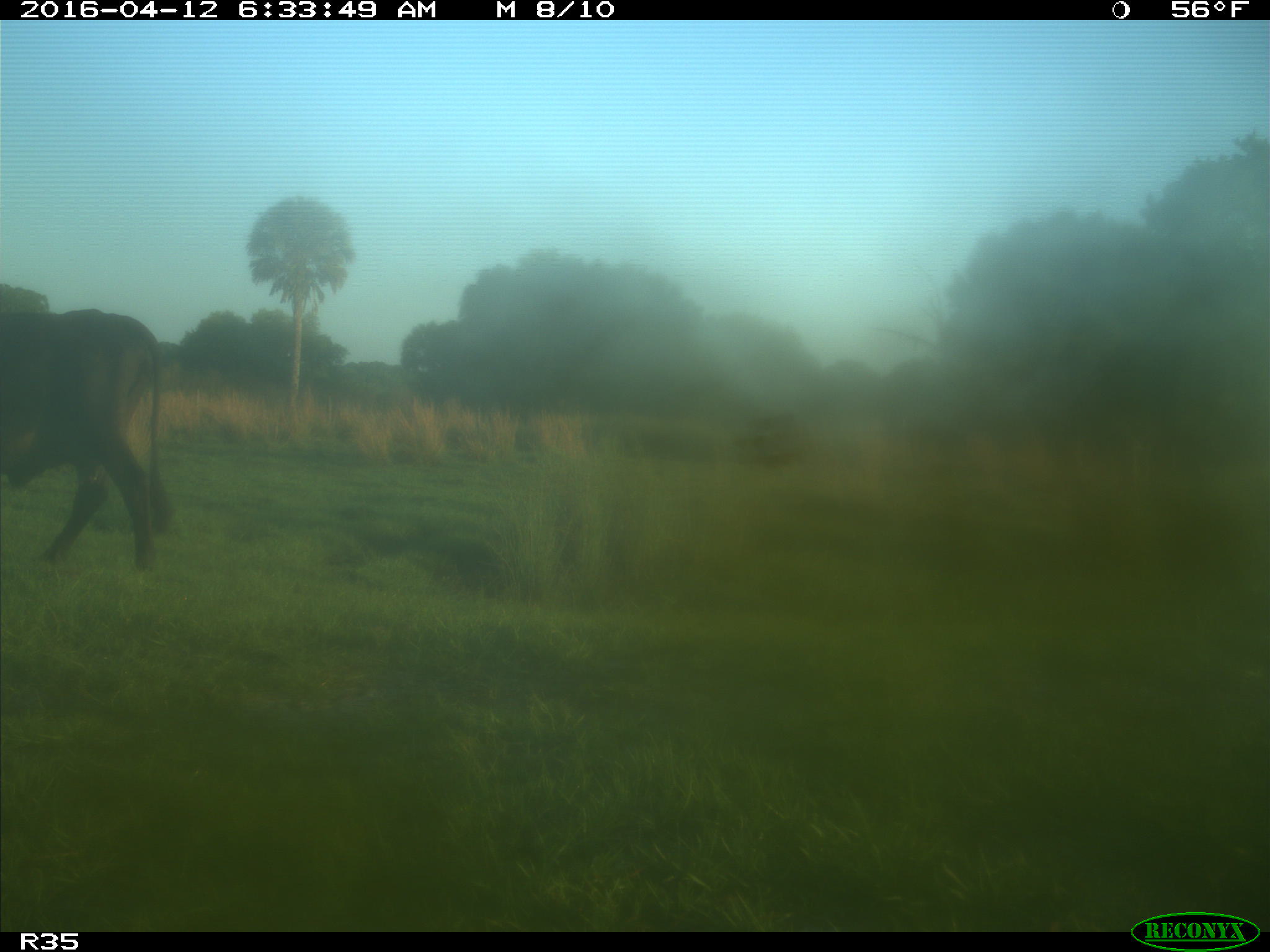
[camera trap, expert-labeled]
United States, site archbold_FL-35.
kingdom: Animalia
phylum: Chordata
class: Mammalia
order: Artiodactyla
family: Bovidae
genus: Bos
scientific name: Bos taurus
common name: domestic cow